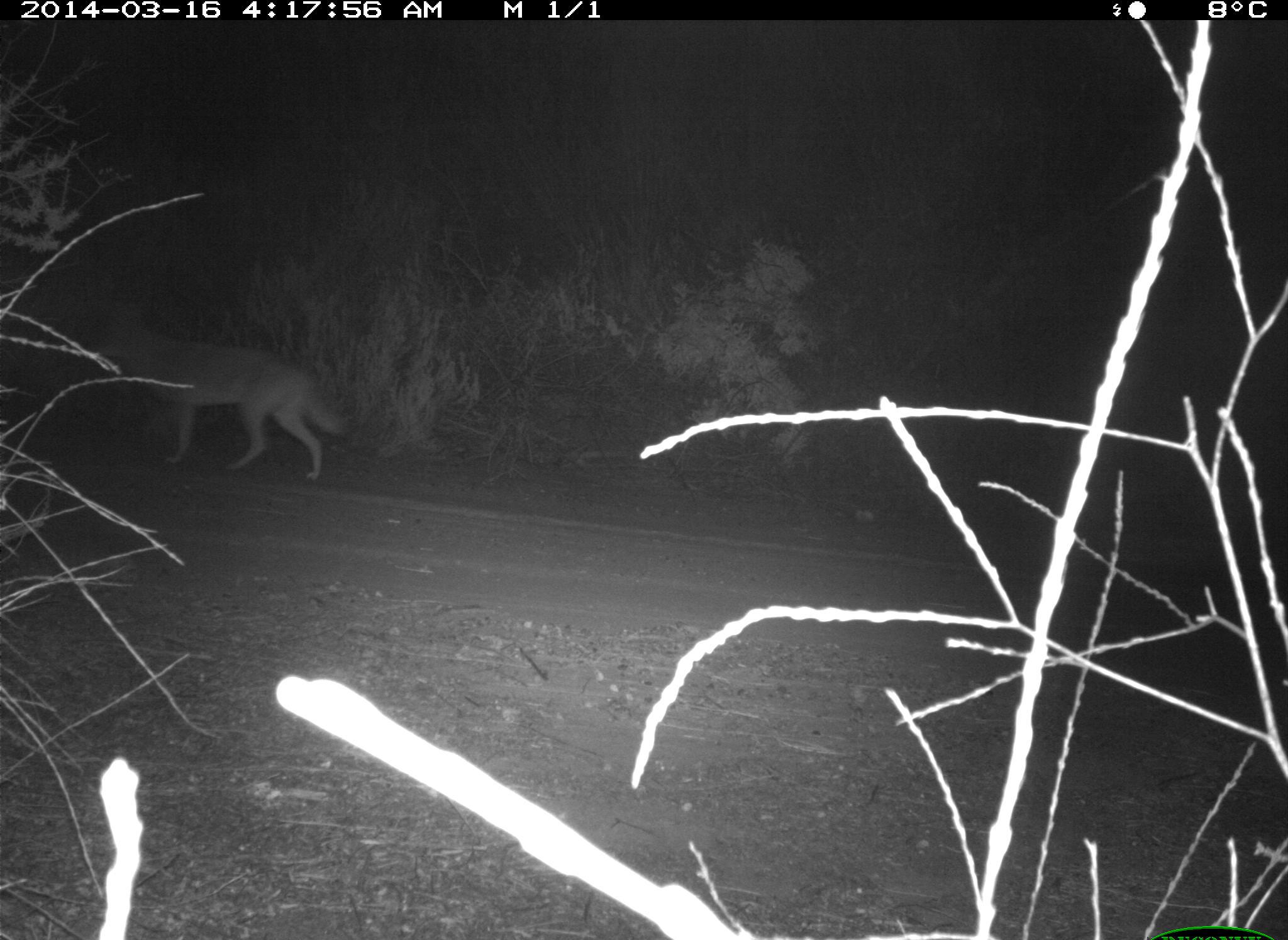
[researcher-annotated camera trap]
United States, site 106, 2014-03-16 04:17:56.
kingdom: Animalia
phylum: Chordata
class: Mammalia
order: Carnivora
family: Canidae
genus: Canis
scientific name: Canis latrans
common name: coyote